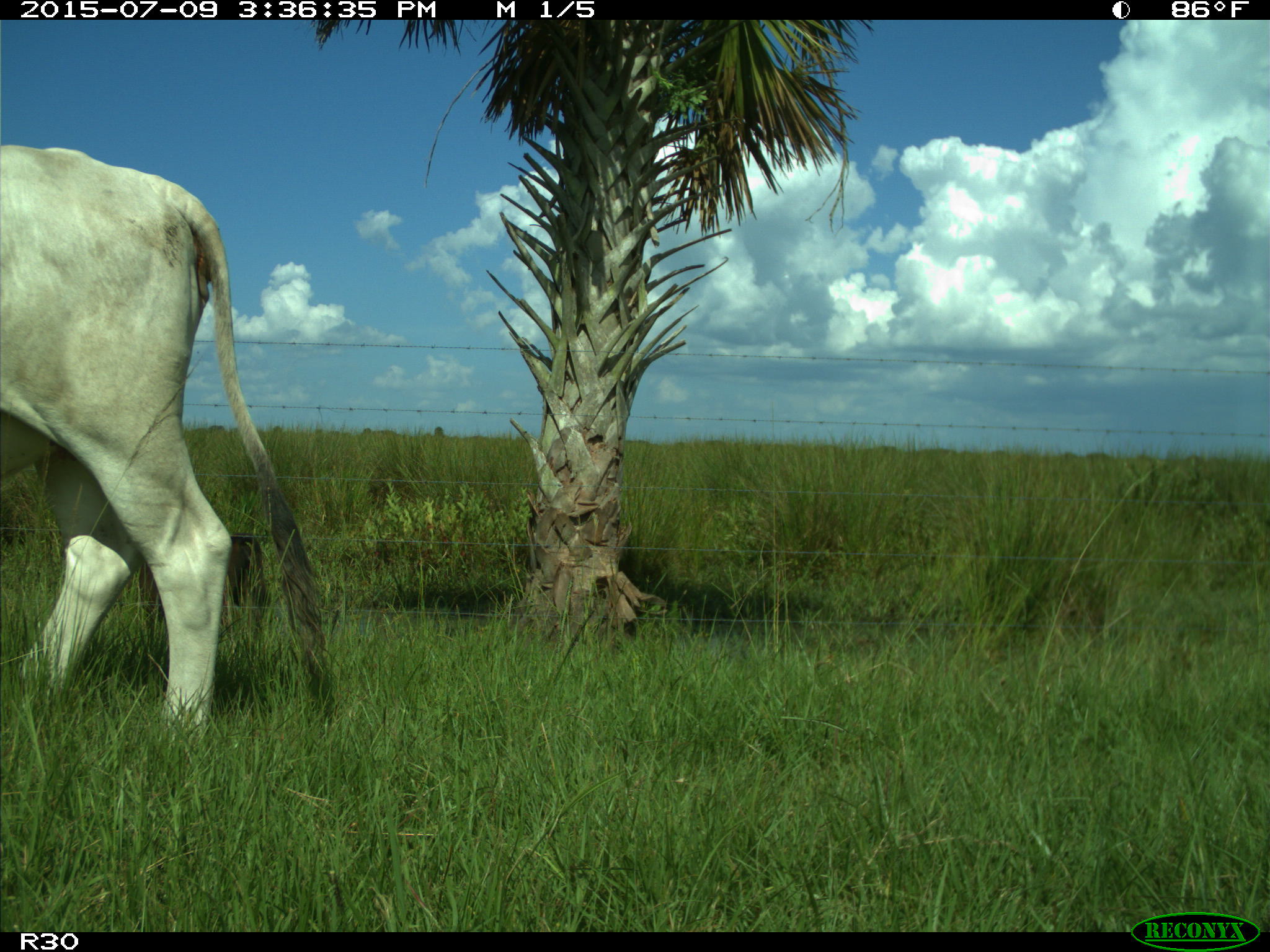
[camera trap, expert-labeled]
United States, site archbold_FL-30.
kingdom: Animalia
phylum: Chordata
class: Mammalia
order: Artiodactyla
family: Bovidae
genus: Bos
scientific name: Bos taurus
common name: domestic cow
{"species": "Bos taurus (domestic cow)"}